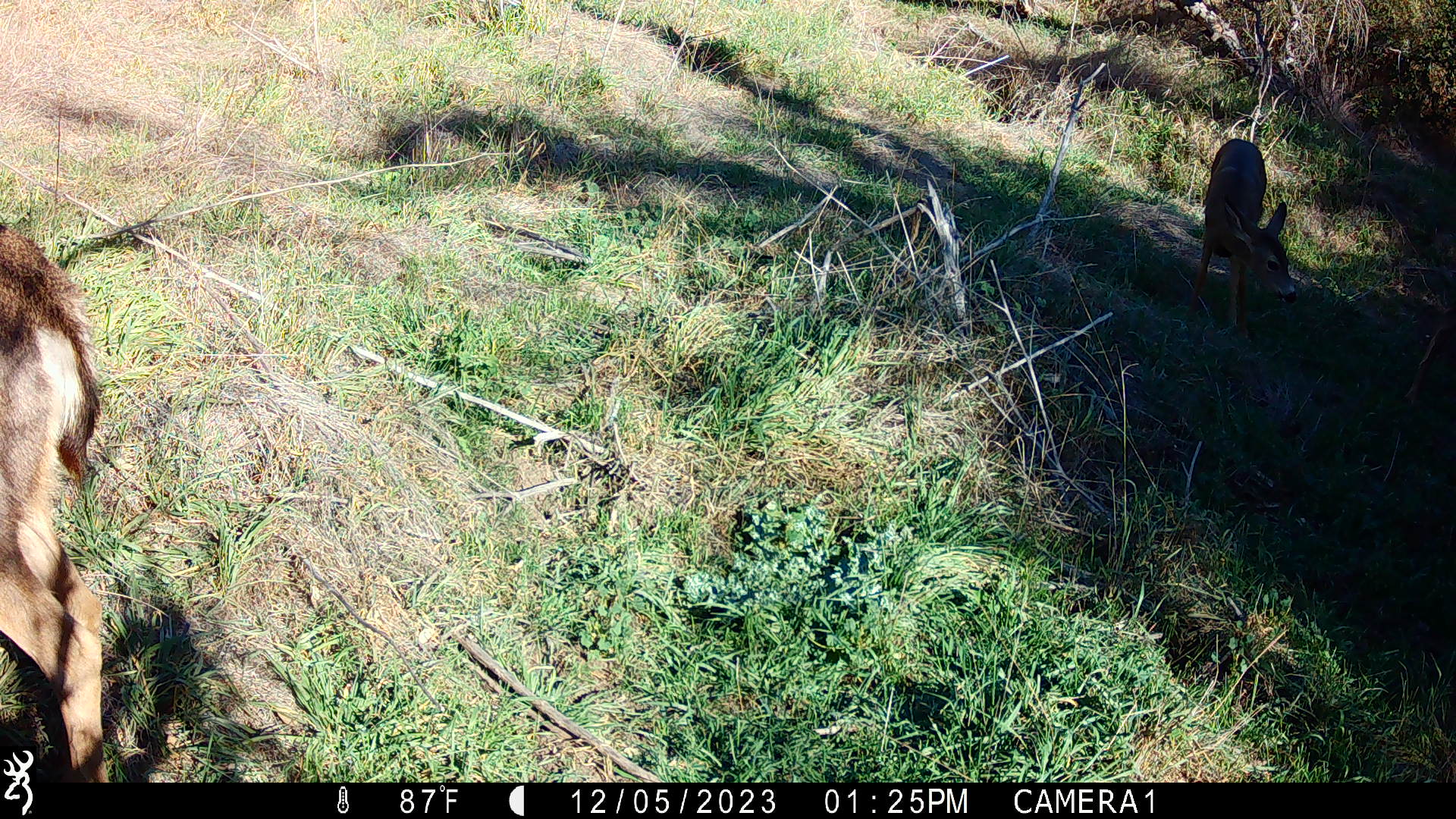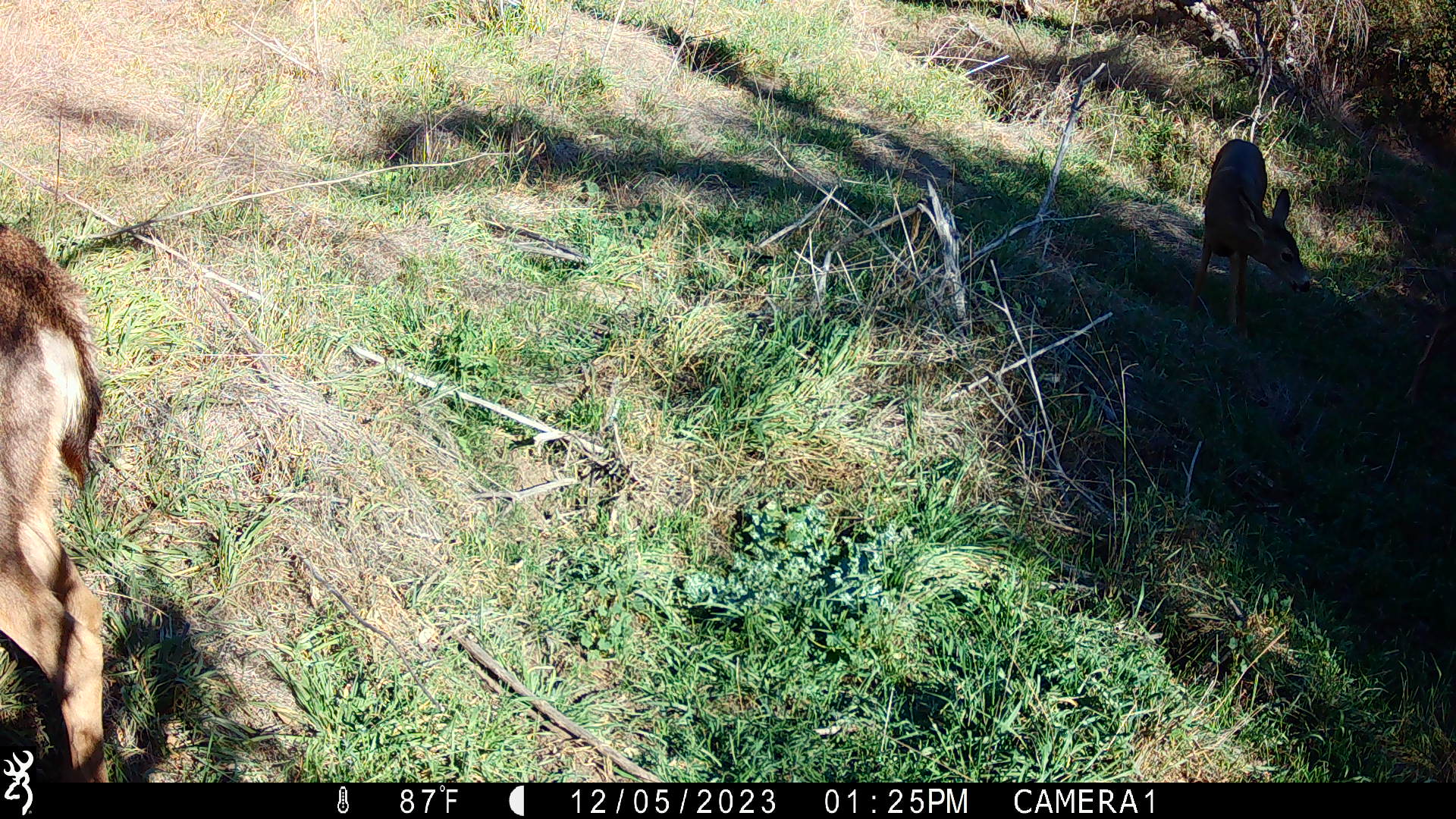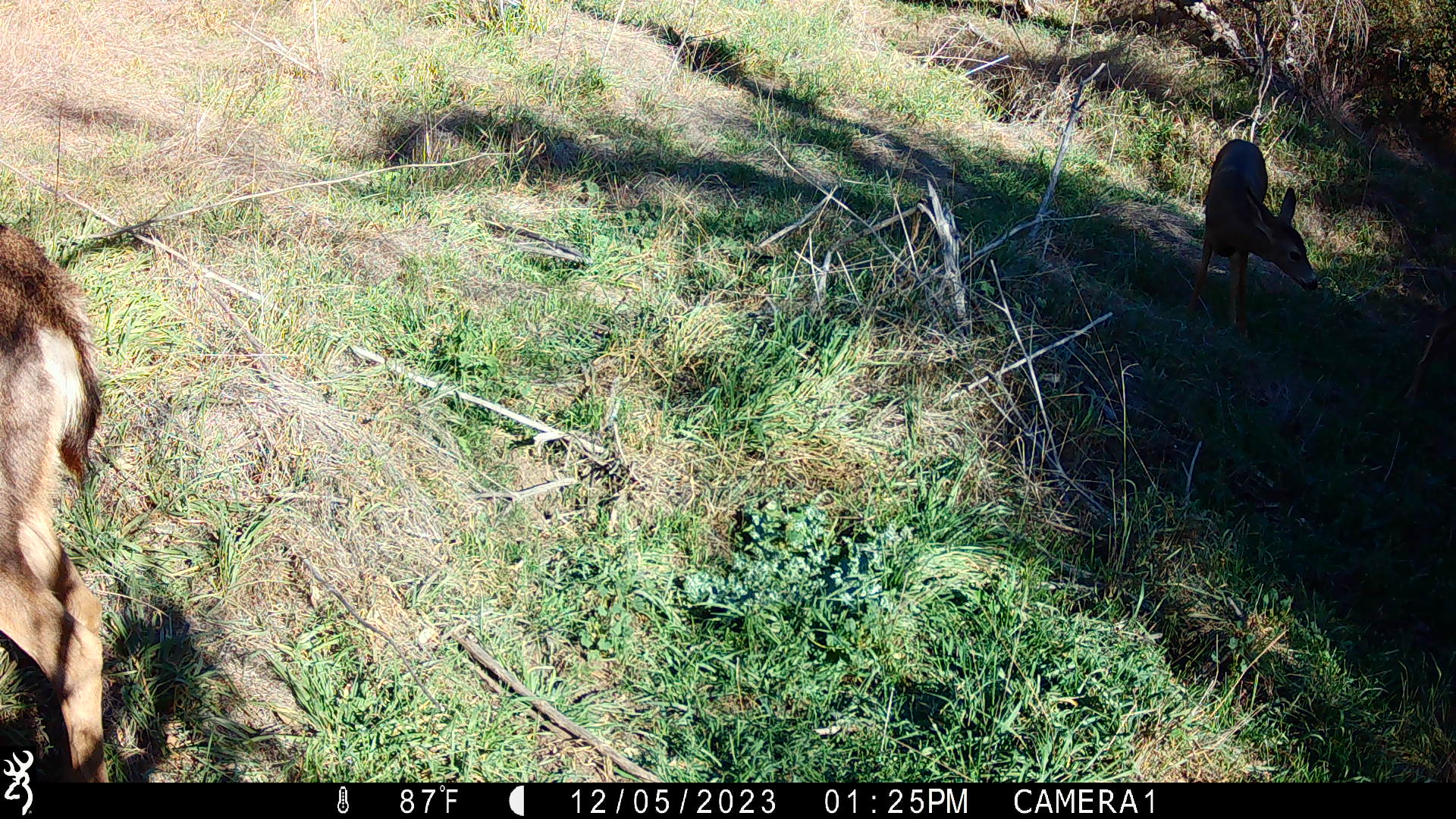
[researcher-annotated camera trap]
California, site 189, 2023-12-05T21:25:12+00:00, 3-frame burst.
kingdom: Animalia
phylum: Chordata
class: Mammalia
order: Artiodactyla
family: Cervidae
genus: Odocoileus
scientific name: Odocoileus hemionus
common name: mule deer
Mule deer (Odocoileus hemionus).